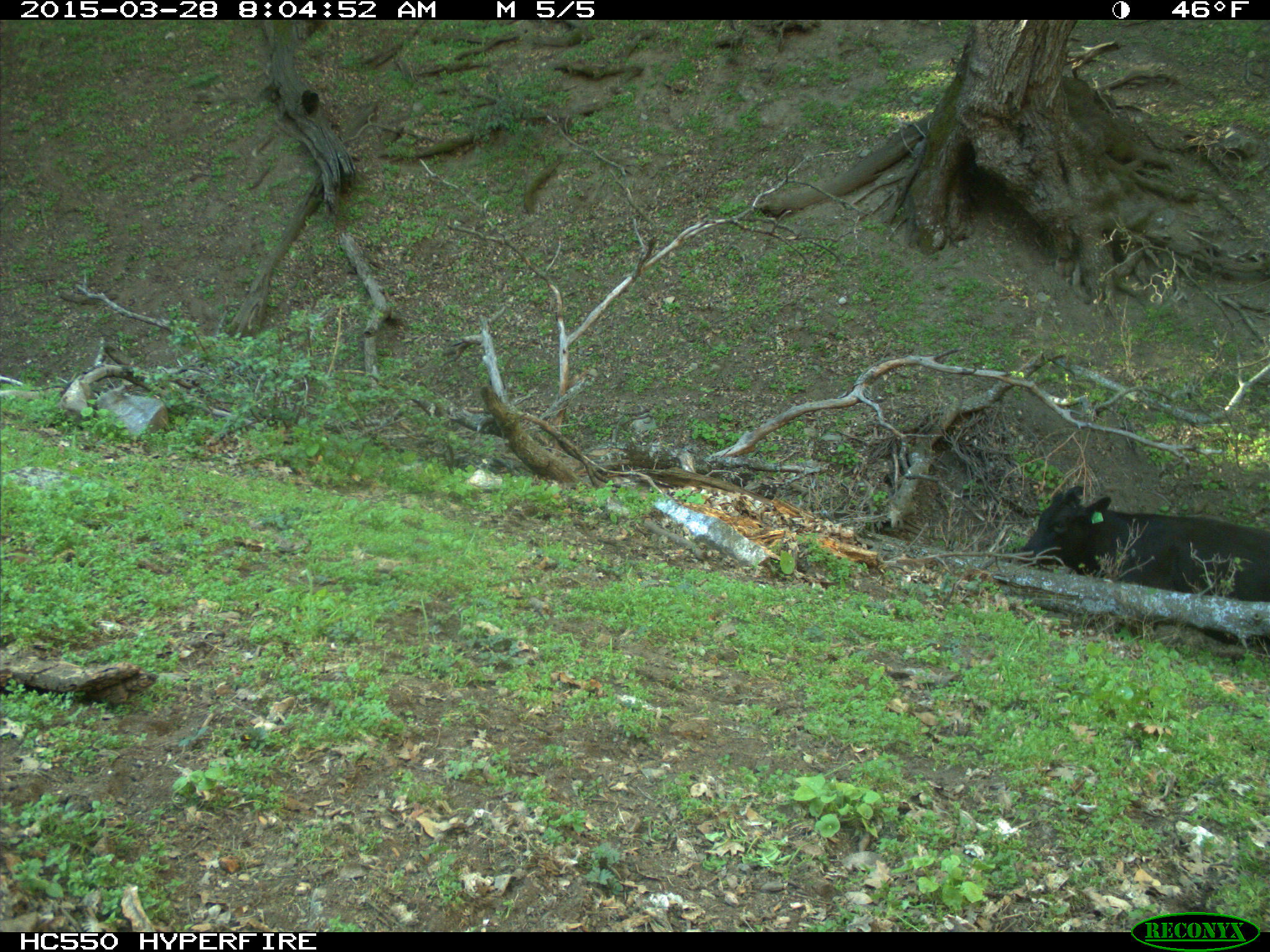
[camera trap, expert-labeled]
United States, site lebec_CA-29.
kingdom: Animalia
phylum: Chordata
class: Mammalia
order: Artiodactyla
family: Bovidae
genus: Bos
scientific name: Bos taurus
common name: domestic cow